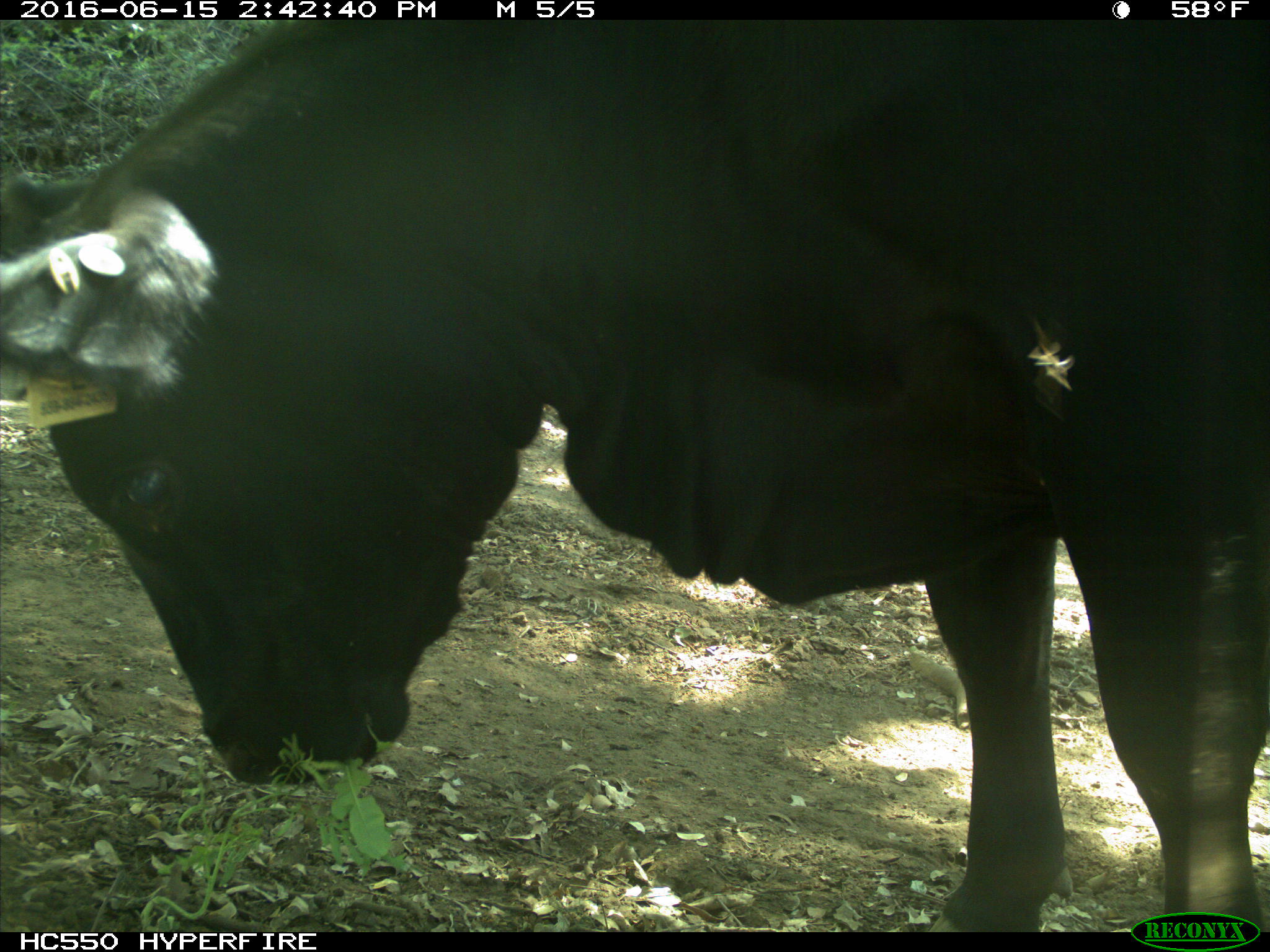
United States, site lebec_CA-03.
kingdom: Animalia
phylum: Chordata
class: Mammalia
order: Artiodactyla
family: Bovidae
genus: Bos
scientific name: Bos taurus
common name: domestic cow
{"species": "Bos taurus (domestic cow)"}